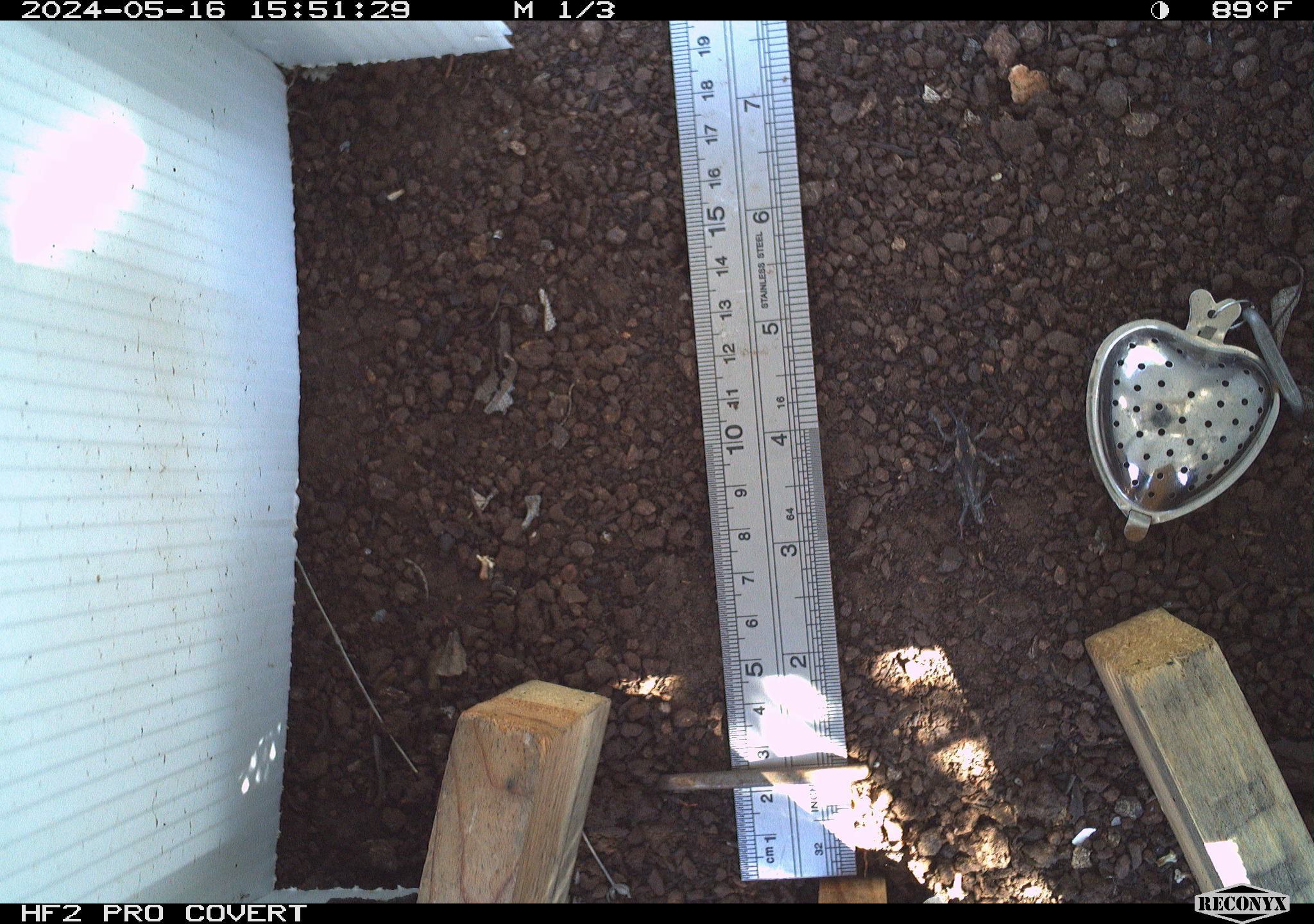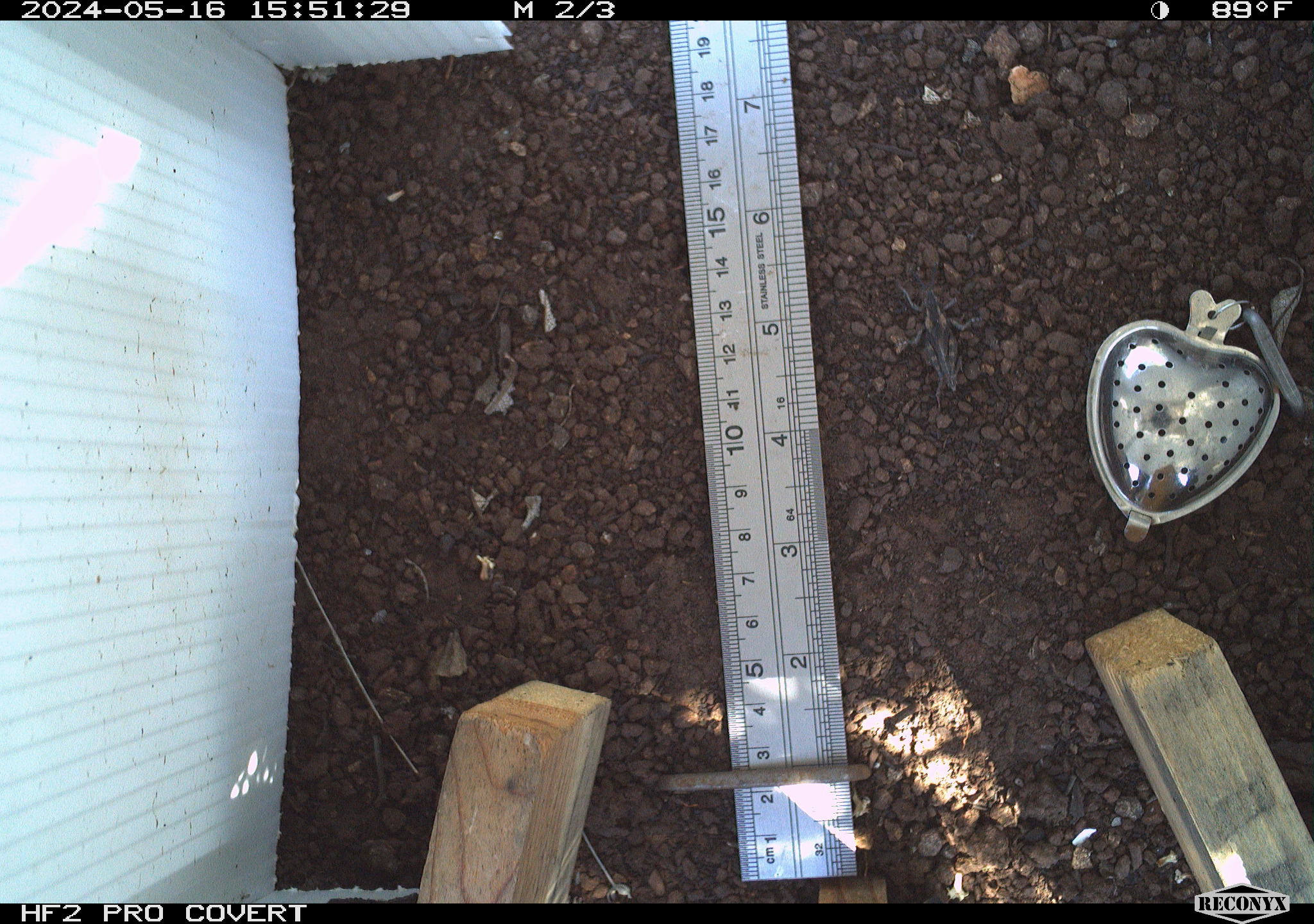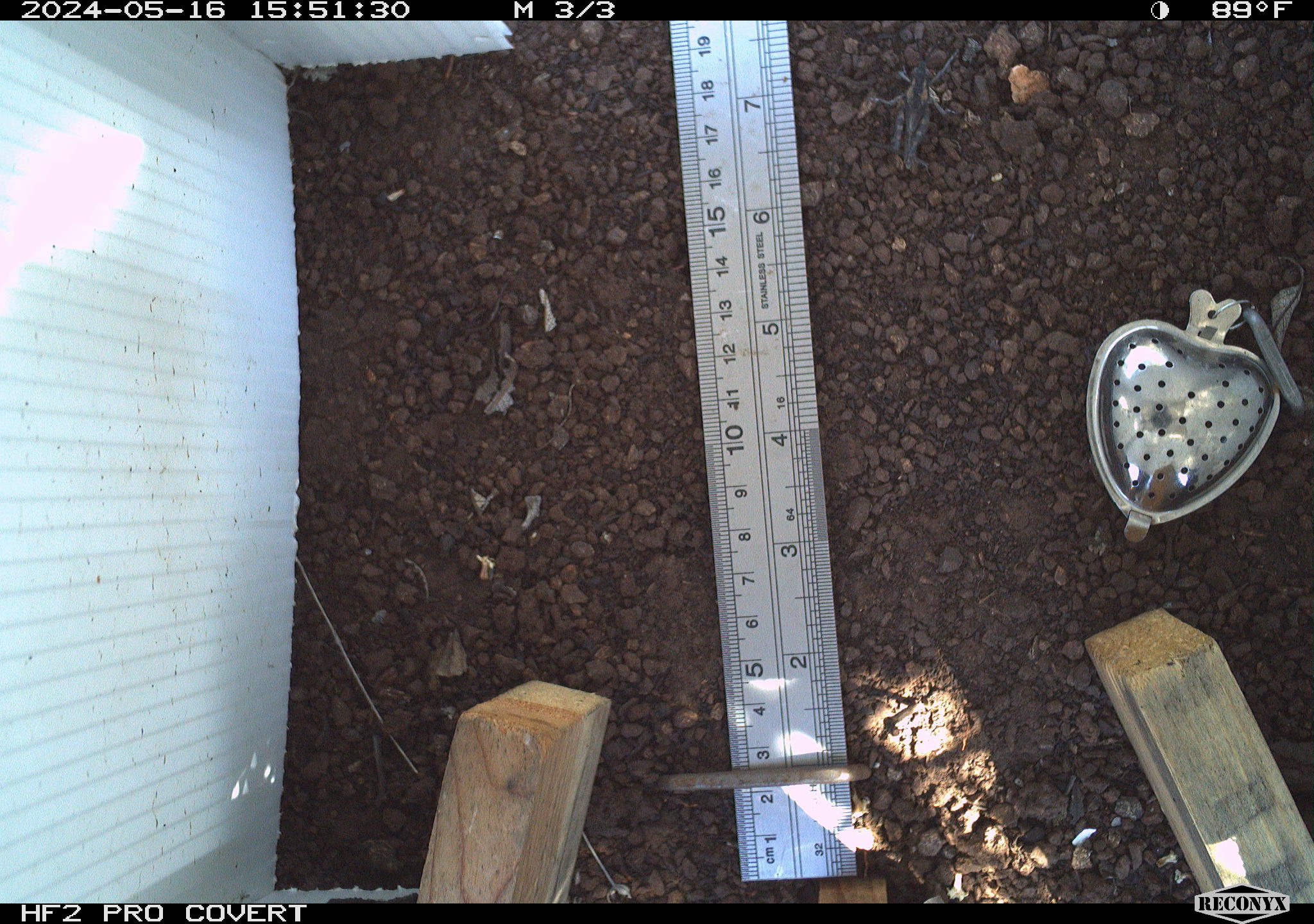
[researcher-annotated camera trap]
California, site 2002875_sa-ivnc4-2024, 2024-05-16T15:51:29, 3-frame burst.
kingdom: Animalia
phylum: Arthropoda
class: Insecta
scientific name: Insecta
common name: insect